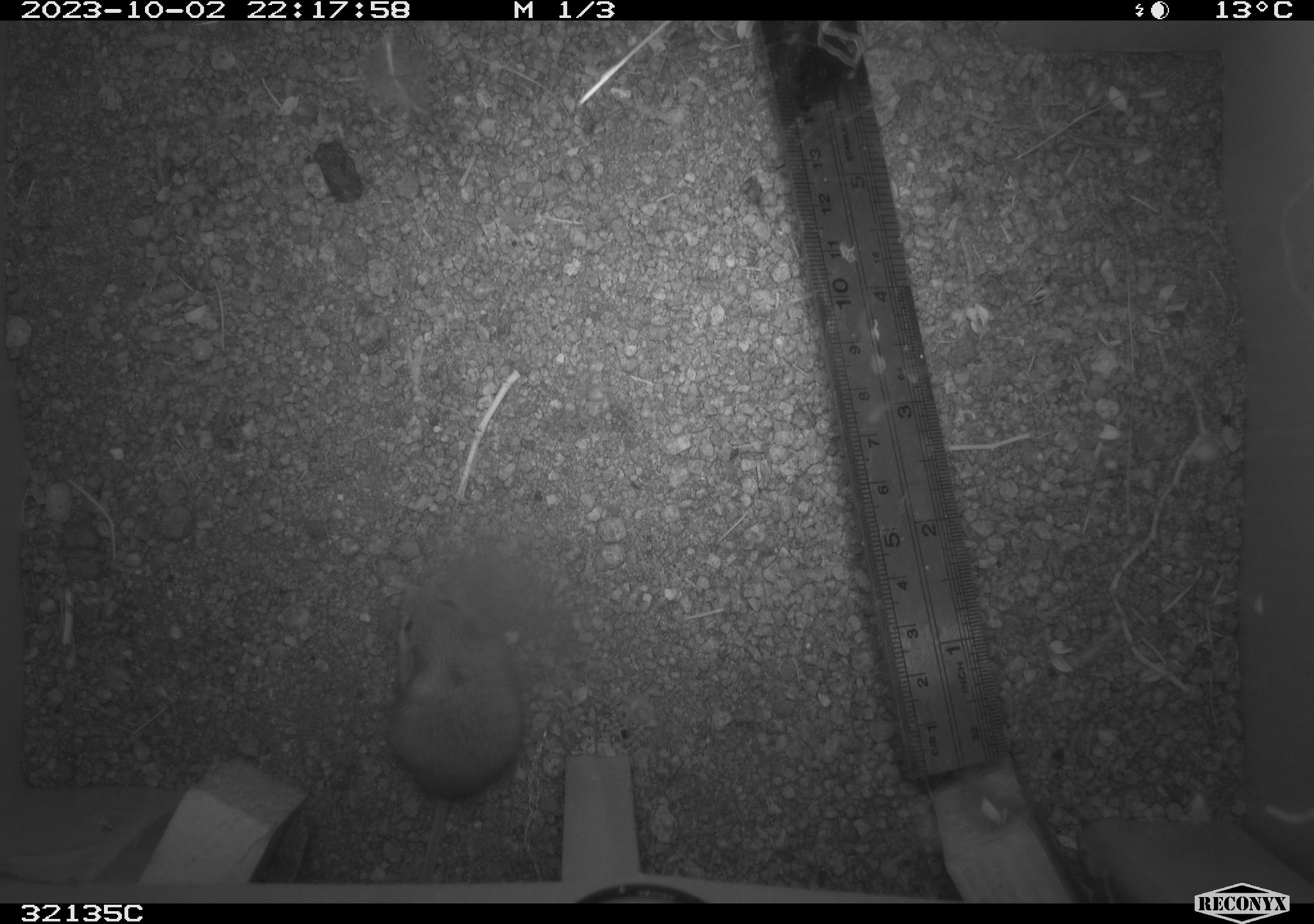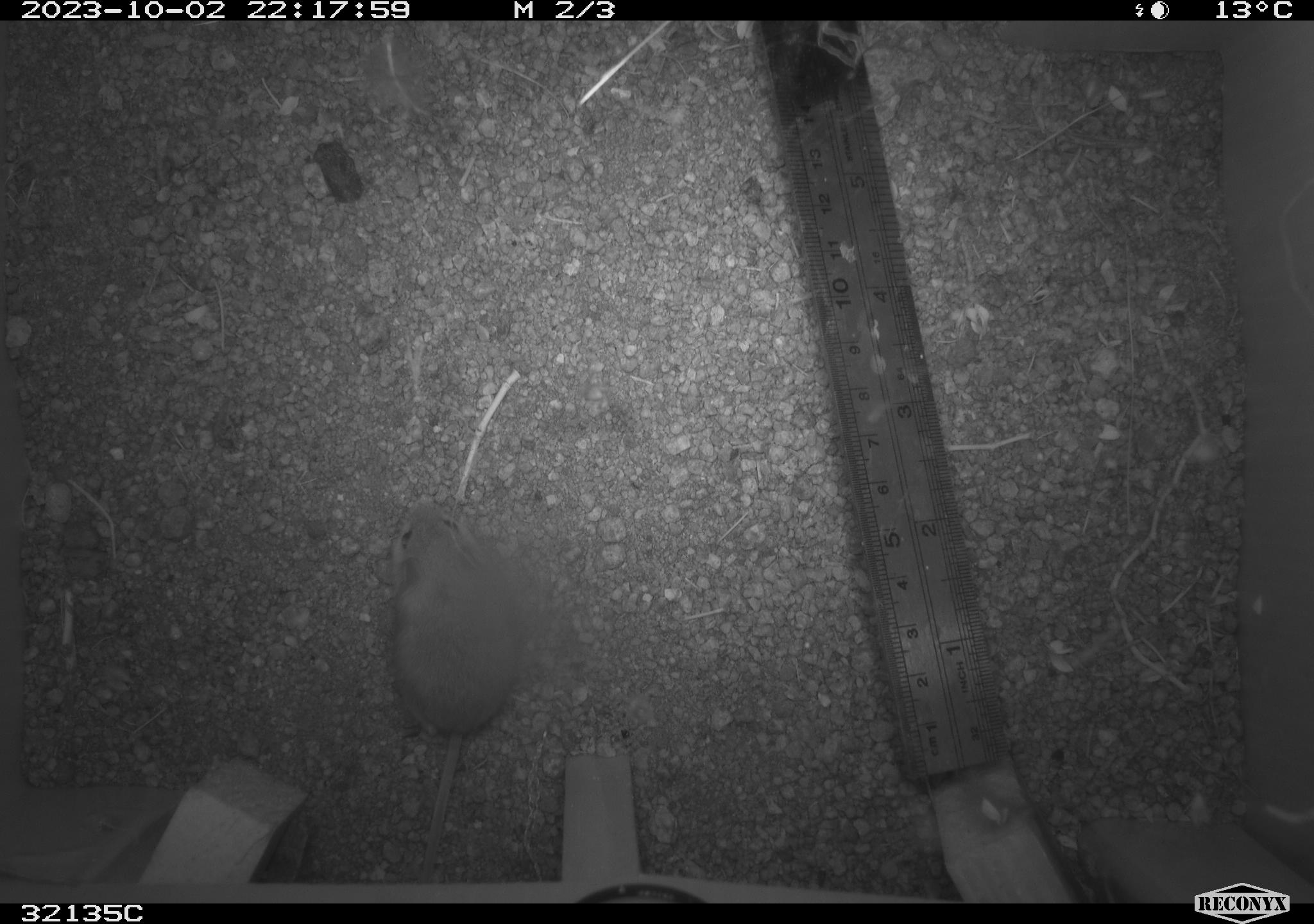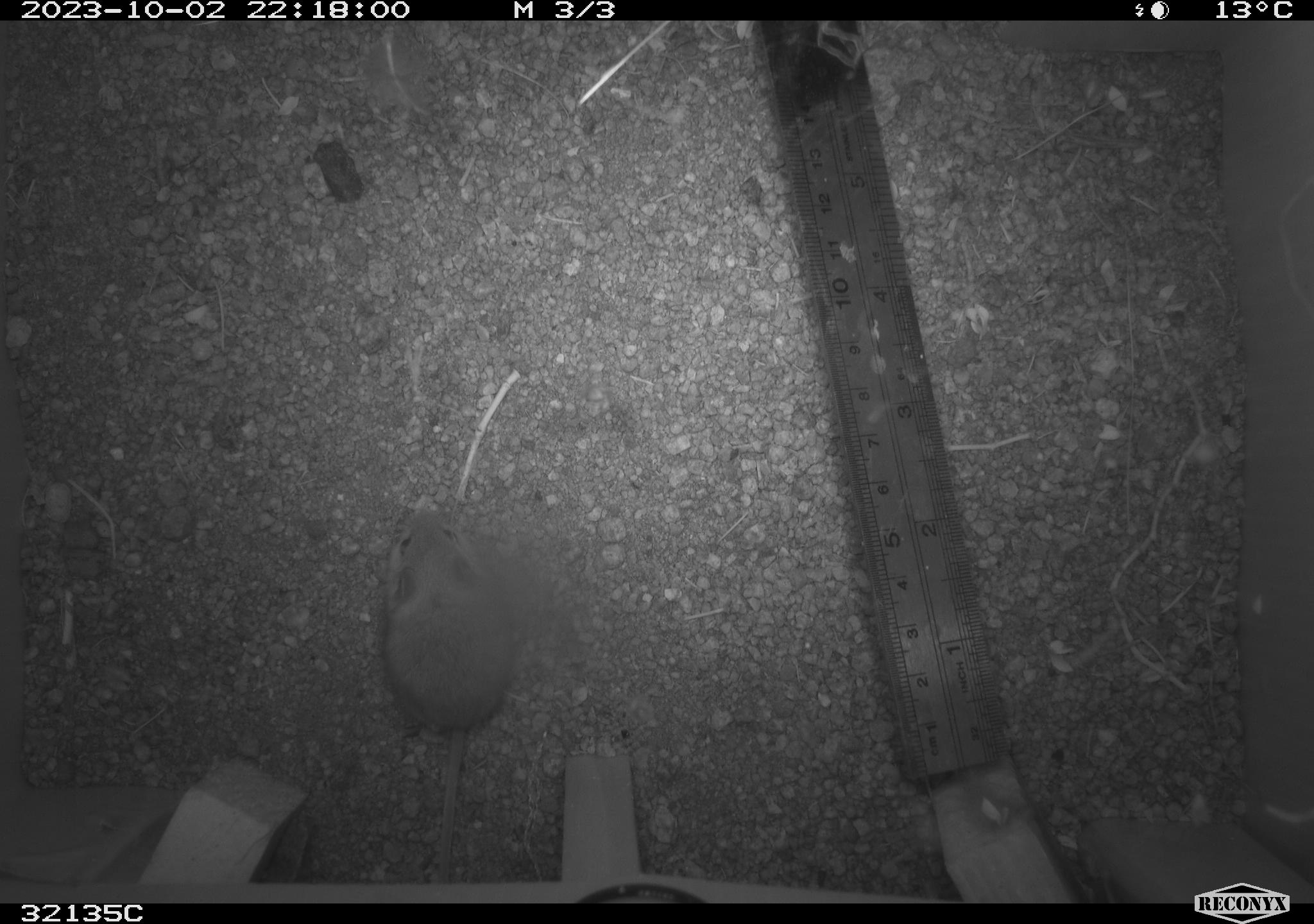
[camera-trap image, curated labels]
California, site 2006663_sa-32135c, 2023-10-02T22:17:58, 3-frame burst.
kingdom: Animalia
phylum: Chordata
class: Mammalia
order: Rodentia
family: Cricetidae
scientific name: Arvicolinae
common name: voles, lemmings, and muskrats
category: arvicolinae subfamily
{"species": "arvicolinae subfamily (voles, lemmings, and muskrats) (Arvicolinae)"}